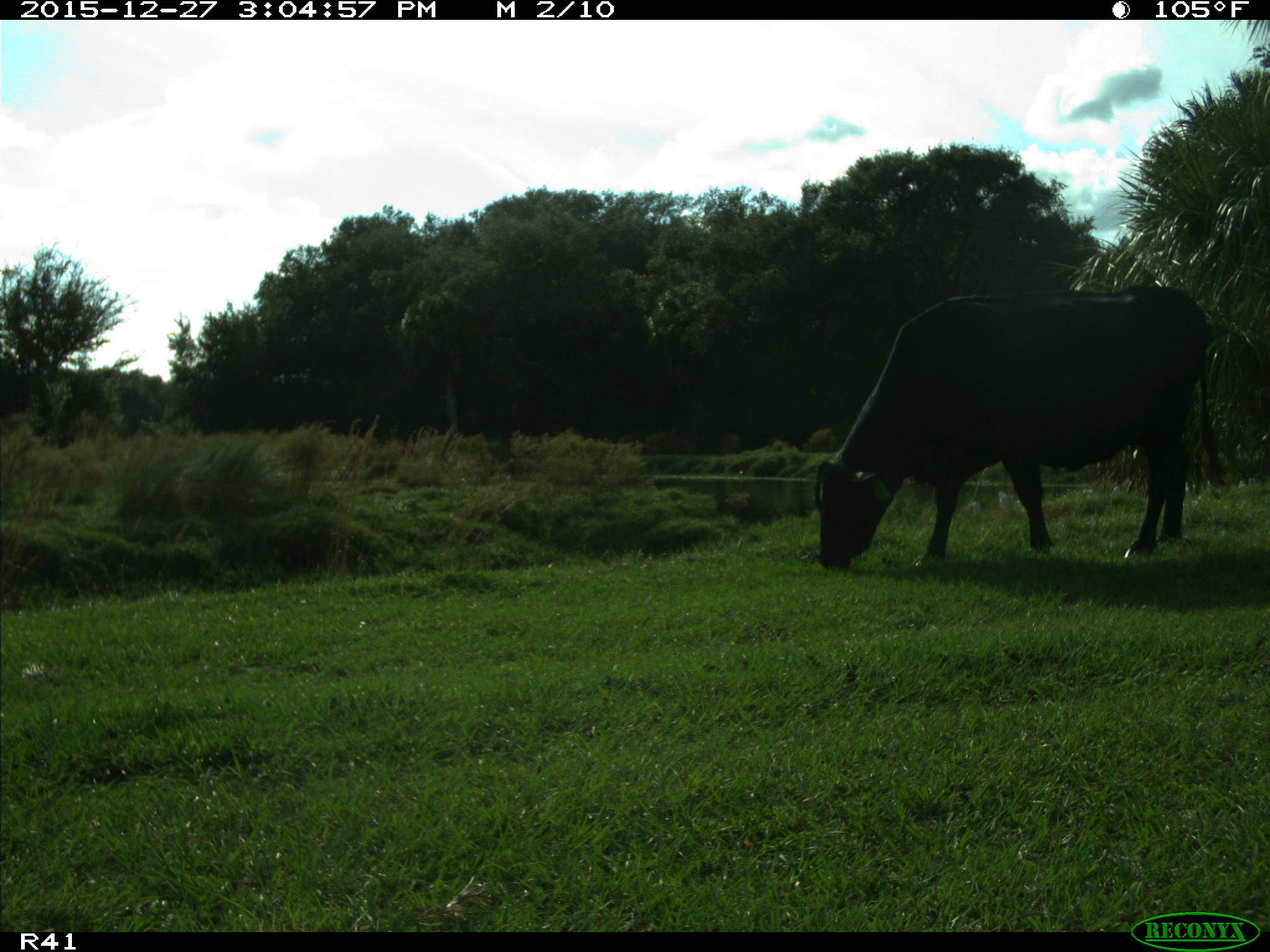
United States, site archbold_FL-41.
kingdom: Animalia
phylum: Chordata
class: Mammalia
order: Artiodactyla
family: Bovidae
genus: Bos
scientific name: Bos taurus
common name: domestic cow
Bos taurus (domestic cow).